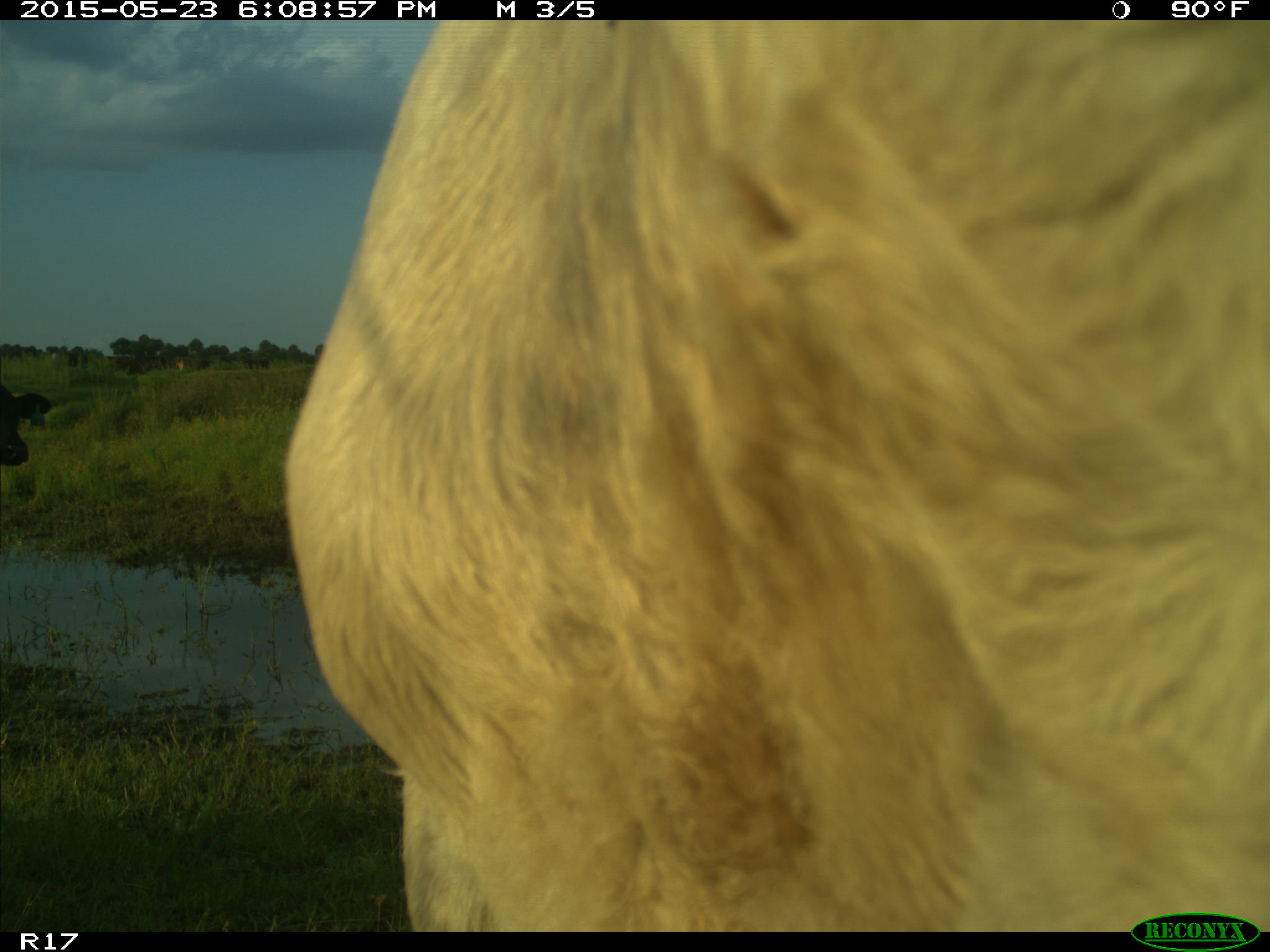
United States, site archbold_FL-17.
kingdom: Animalia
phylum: Chordata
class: Mammalia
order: Artiodactyla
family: Bovidae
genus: Bos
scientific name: Bos taurus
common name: domestic cow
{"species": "Bos taurus (domestic cow)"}